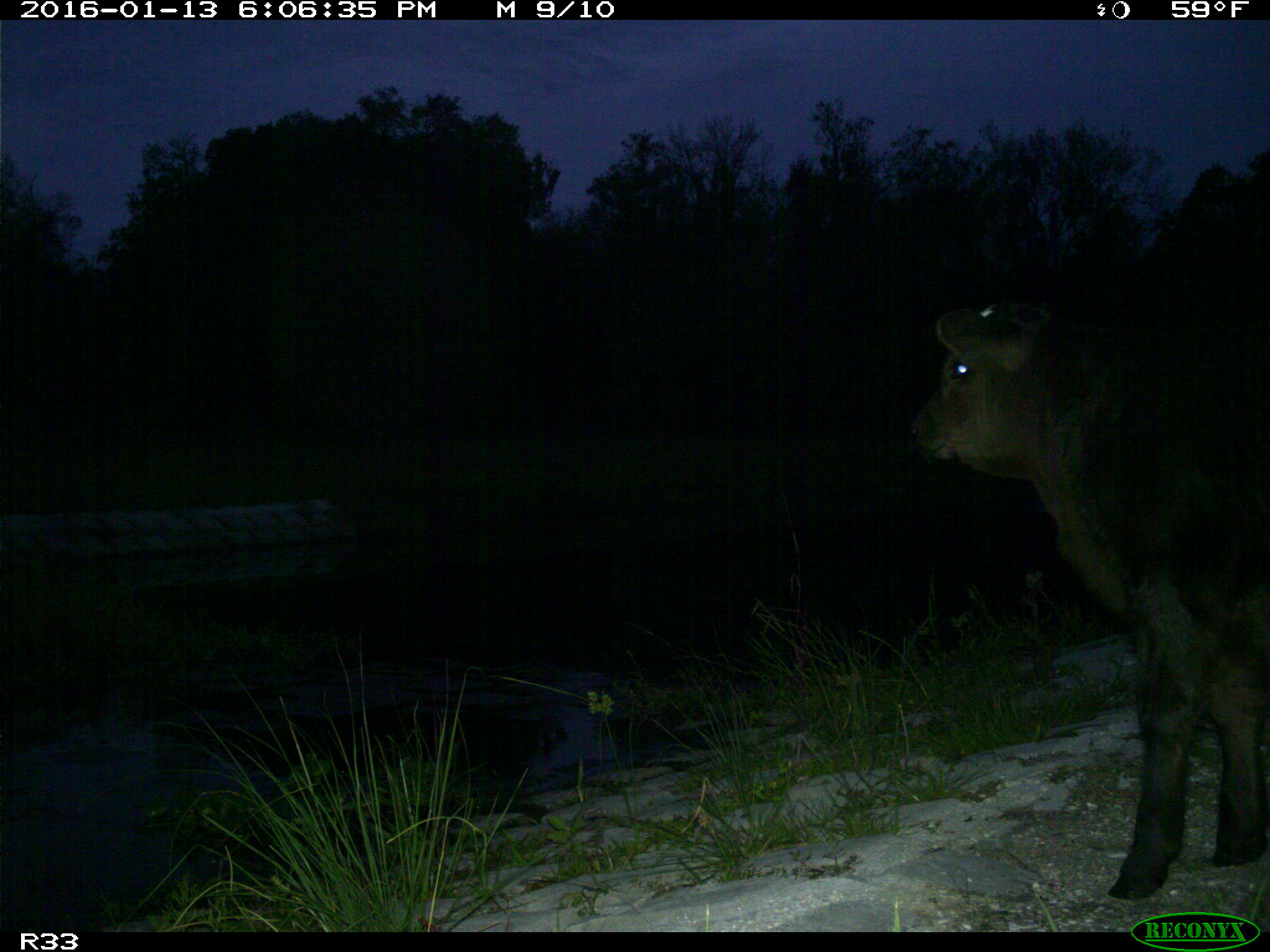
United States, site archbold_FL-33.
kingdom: Animalia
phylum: Chordata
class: Mammalia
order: Artiodactyla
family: Bovidae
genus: Bos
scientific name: Bos taurus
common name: domestic cow